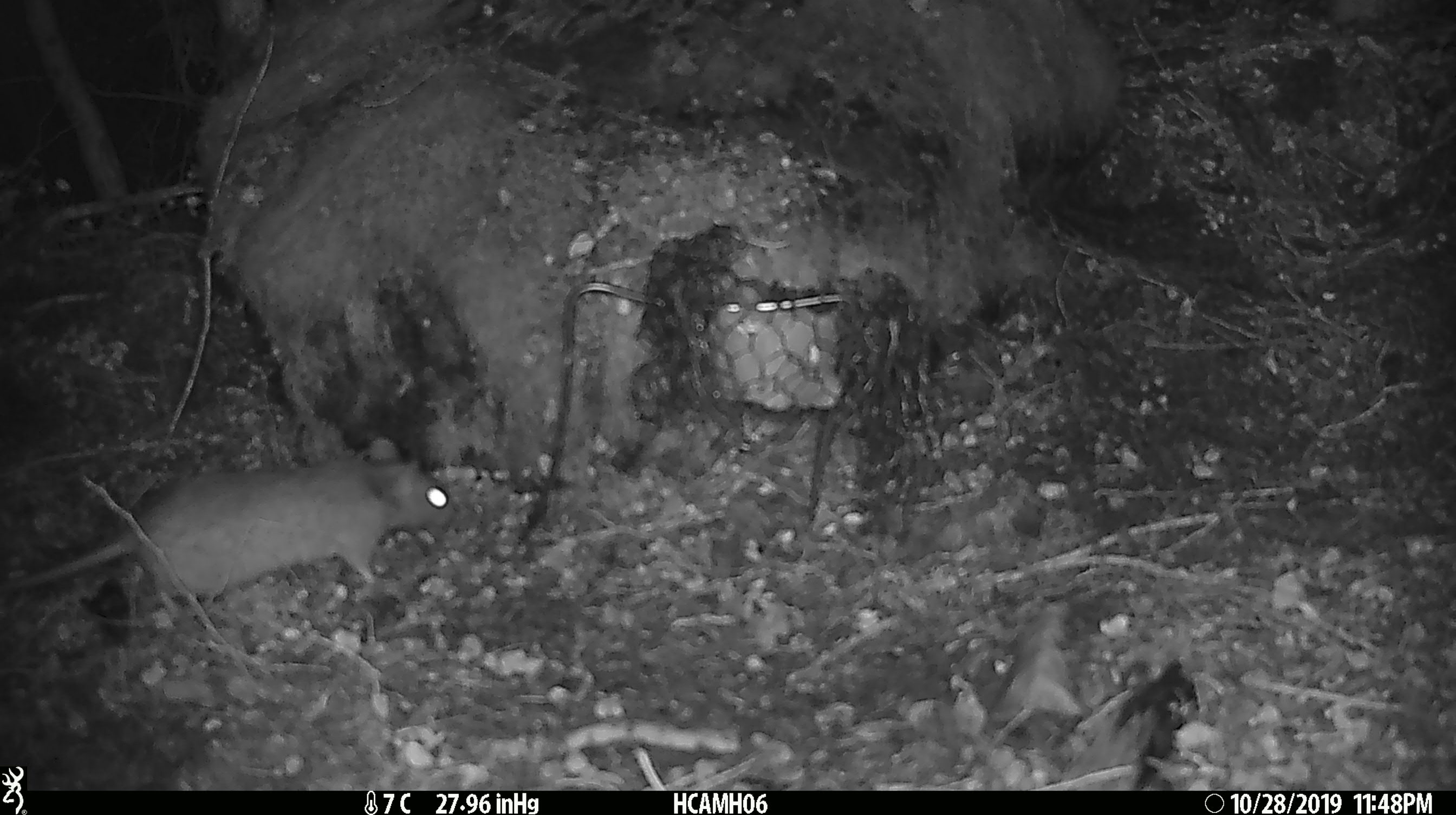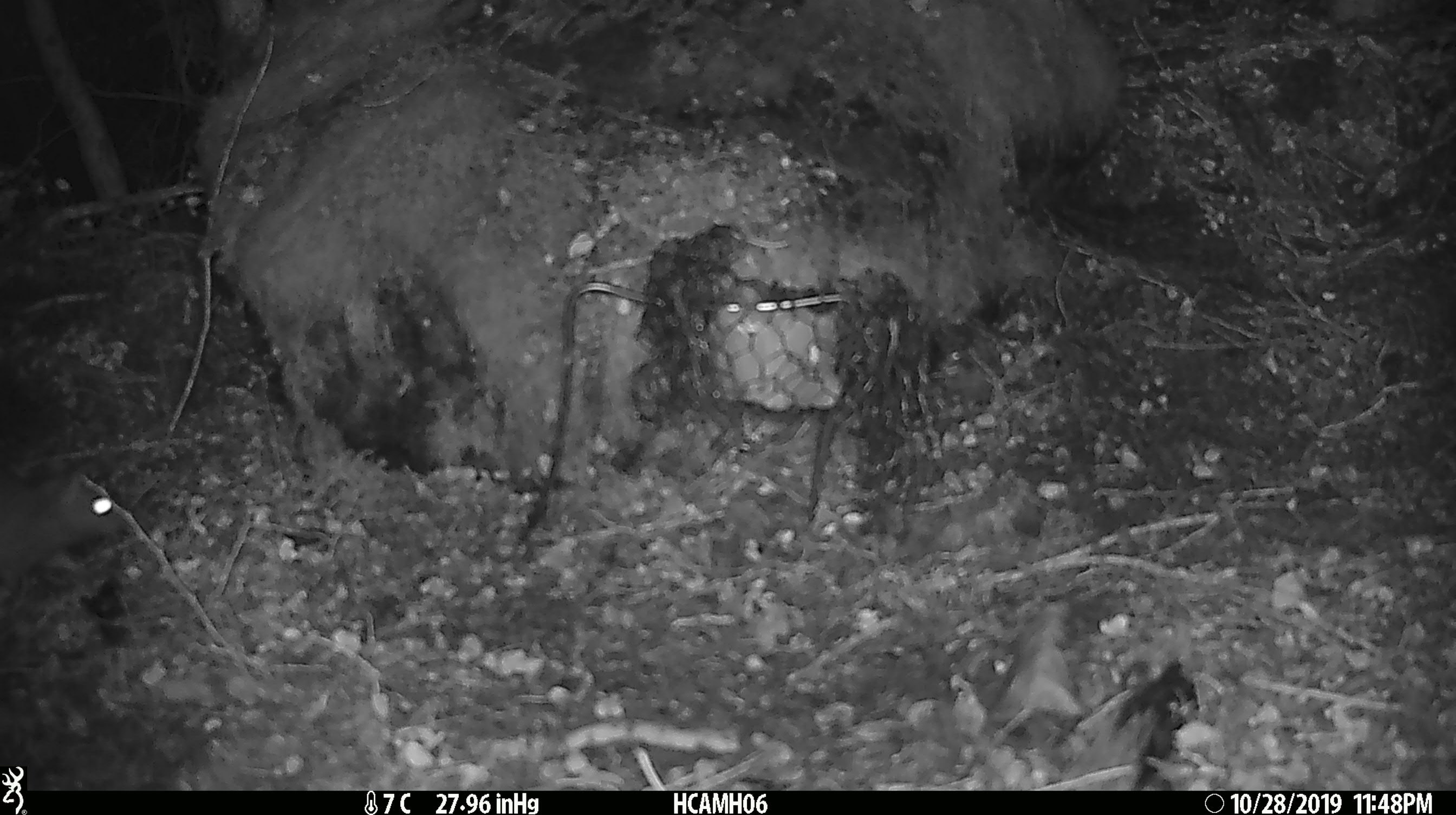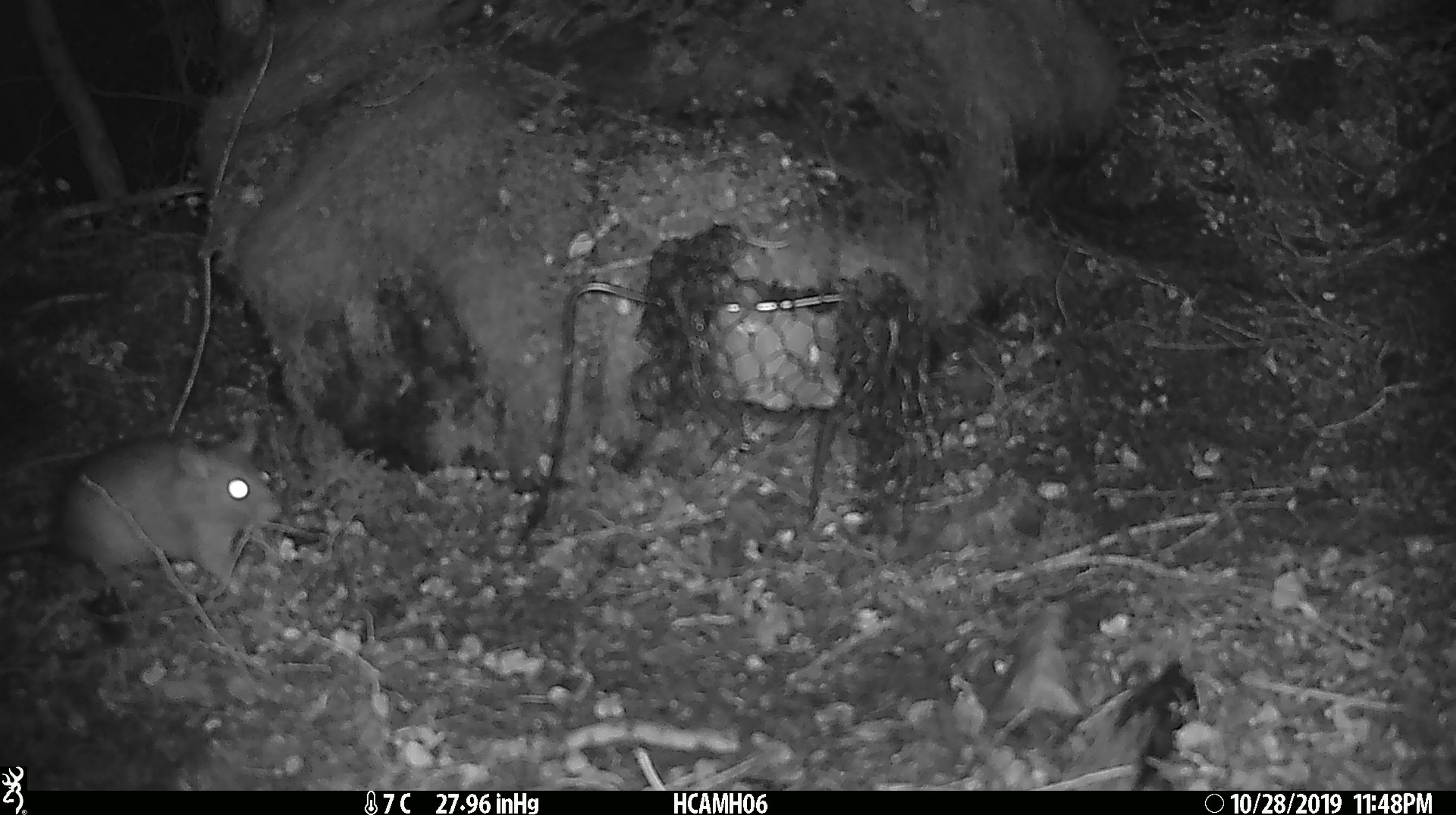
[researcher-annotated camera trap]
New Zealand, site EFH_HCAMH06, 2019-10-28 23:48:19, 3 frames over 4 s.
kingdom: Animalia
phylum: Chordata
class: Mammalia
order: Rodentia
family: Muridae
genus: Rattus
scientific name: Rattus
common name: rat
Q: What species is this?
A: Rat (Rattus).